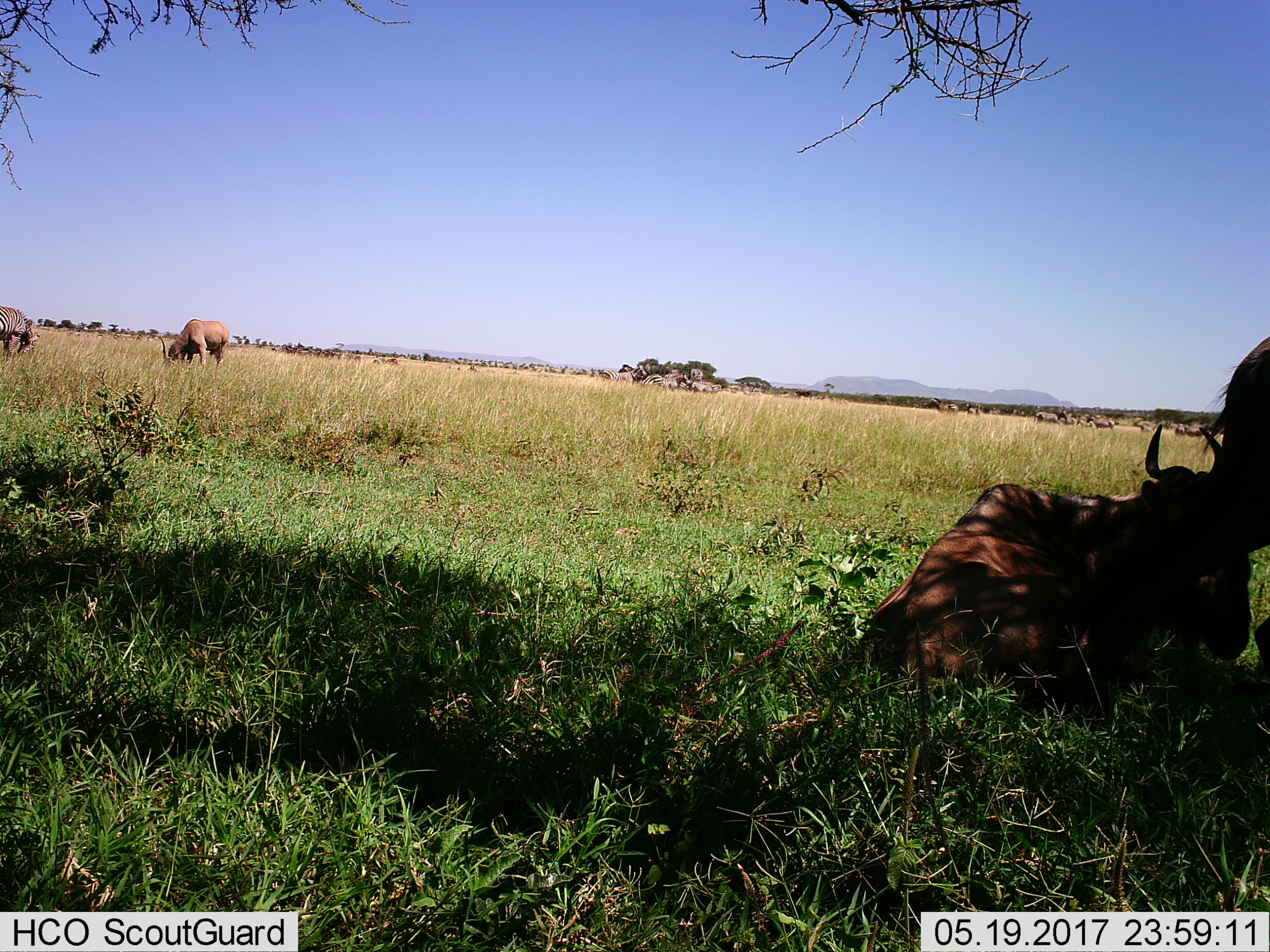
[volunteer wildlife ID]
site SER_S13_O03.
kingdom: Animalia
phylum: Chordata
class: Mammalia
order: Artiodactyla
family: Bovidae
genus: Connochaetes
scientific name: Connochaetes taurinus taurinus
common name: blue wildebeest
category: wildebeestblue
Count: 10.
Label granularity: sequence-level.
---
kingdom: Animalia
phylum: Chordata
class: Mammalia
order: Perissodactyla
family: Equidae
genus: Equus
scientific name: Equus quagga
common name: plains zebra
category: zebraplains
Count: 11-50.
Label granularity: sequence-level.